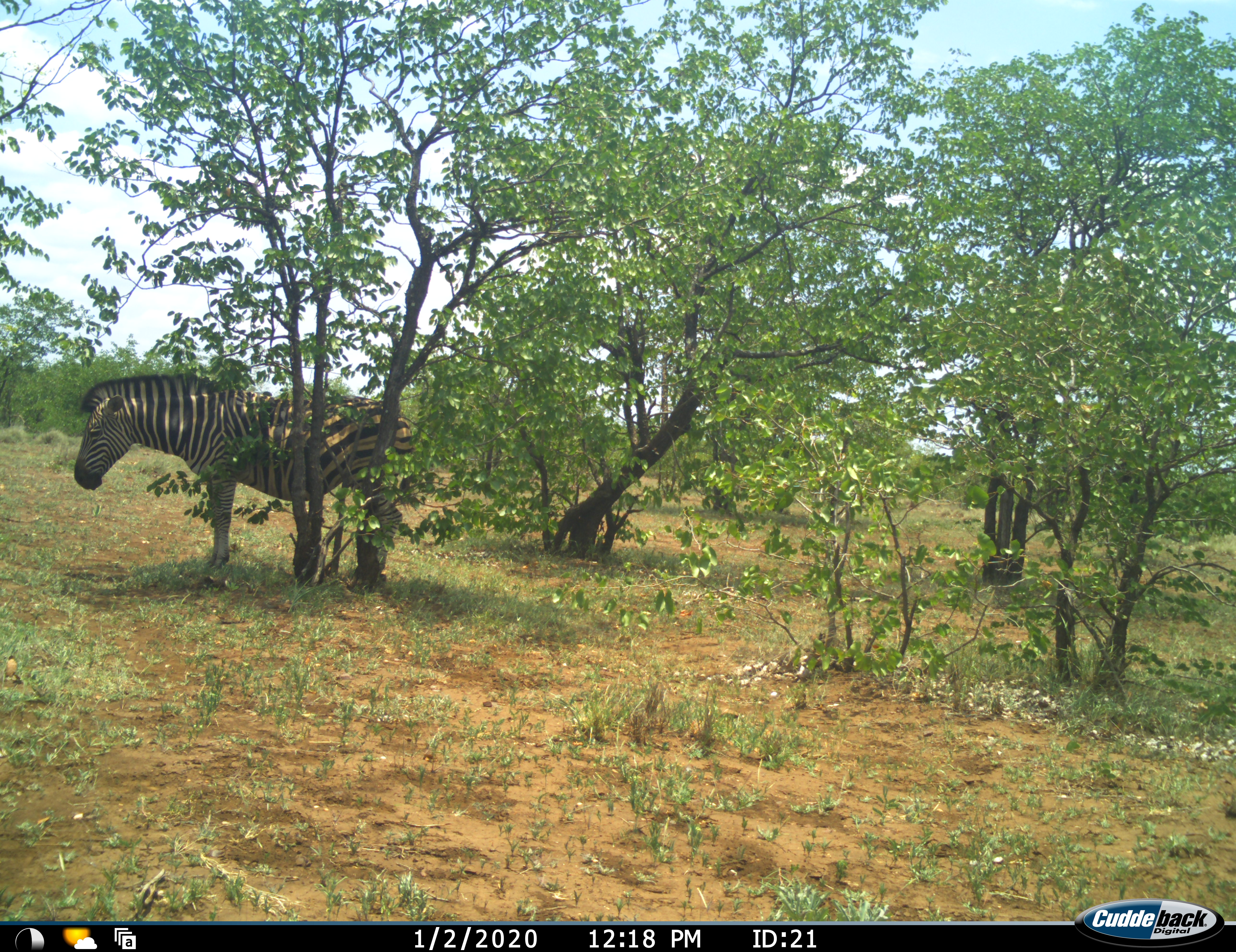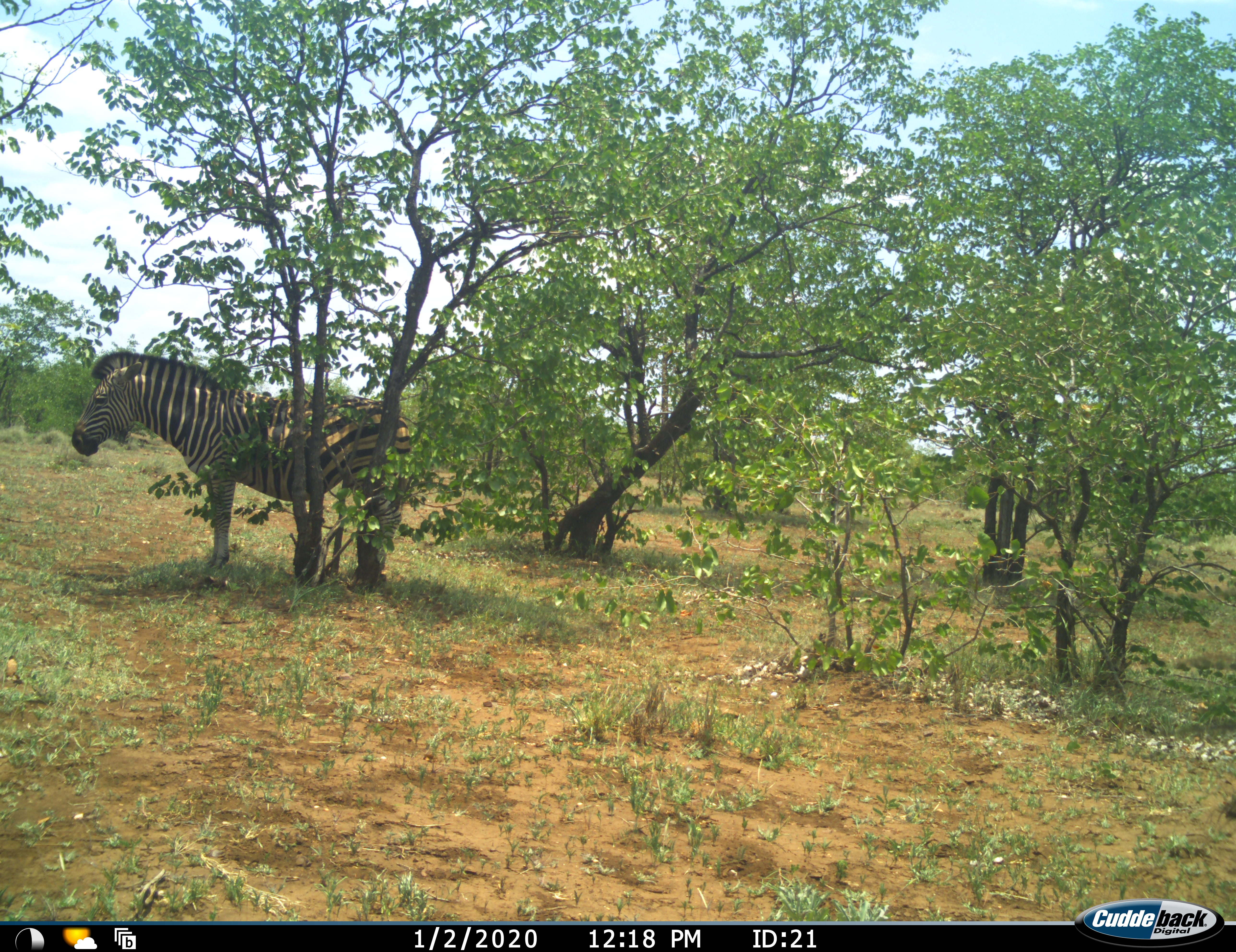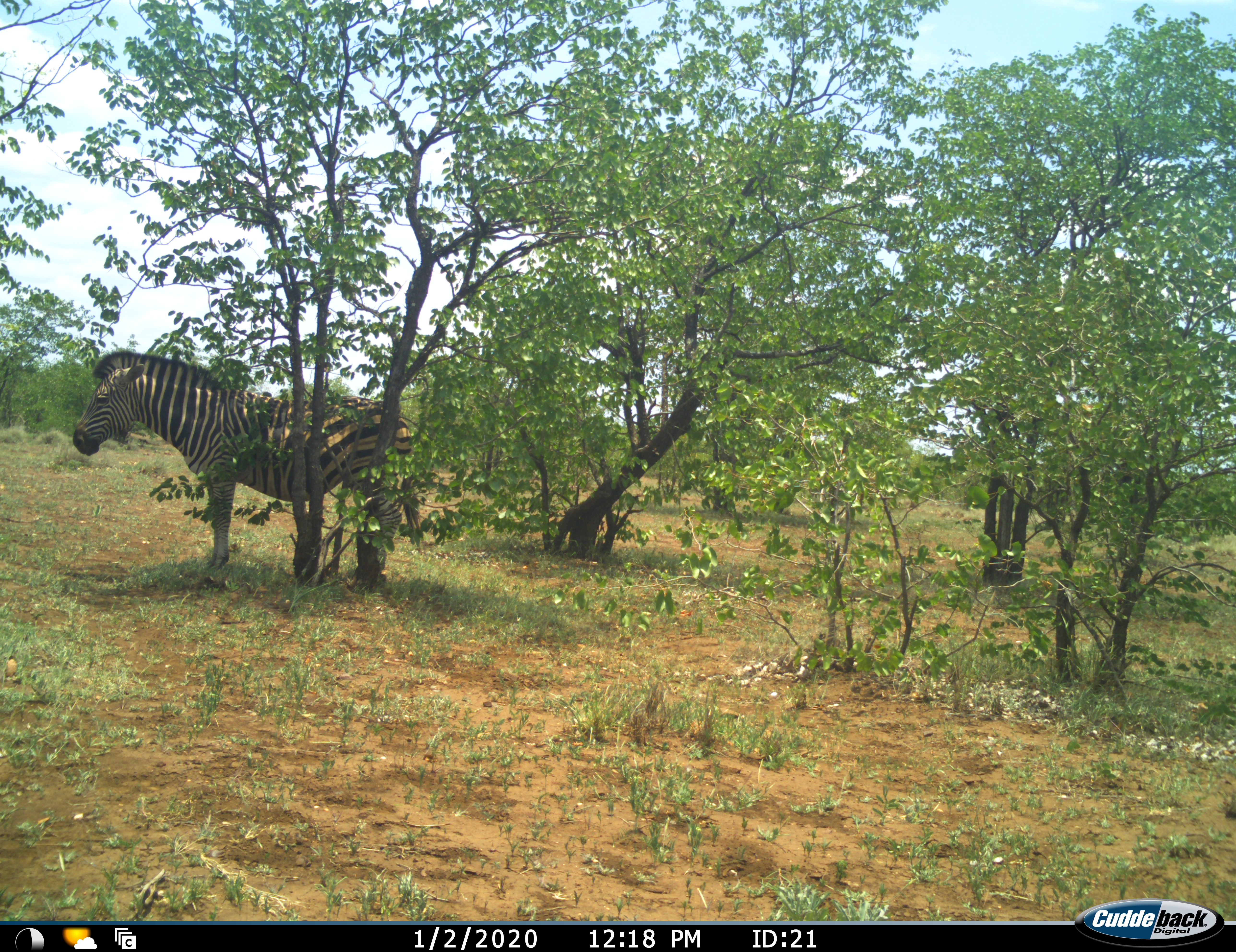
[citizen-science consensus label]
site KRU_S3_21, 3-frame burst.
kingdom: Animalia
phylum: Chordata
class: Mammalia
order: Perissodactyla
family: Equidae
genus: Equus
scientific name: Equus quagga burchellii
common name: burchell's zebra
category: zebraburchells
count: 1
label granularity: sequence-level